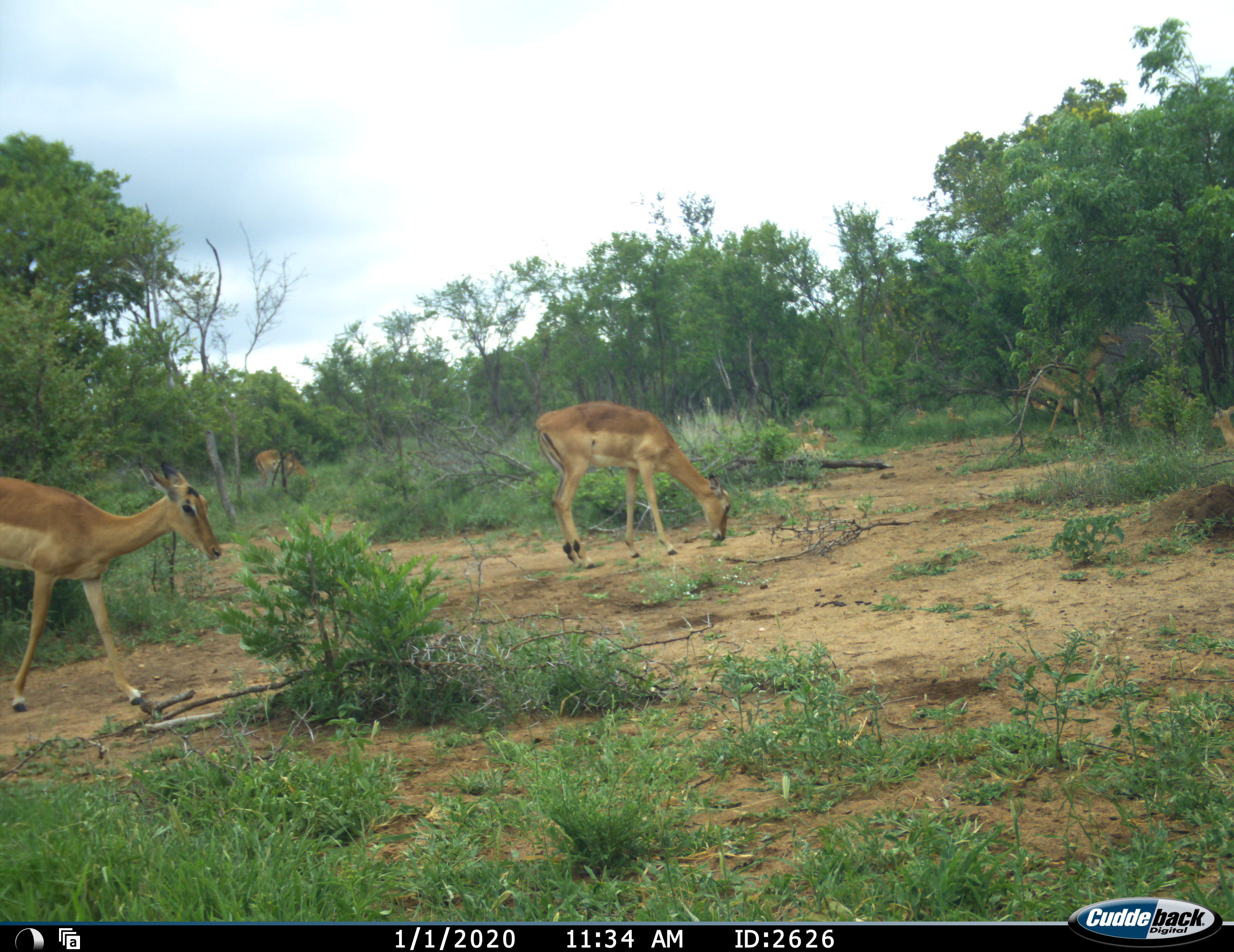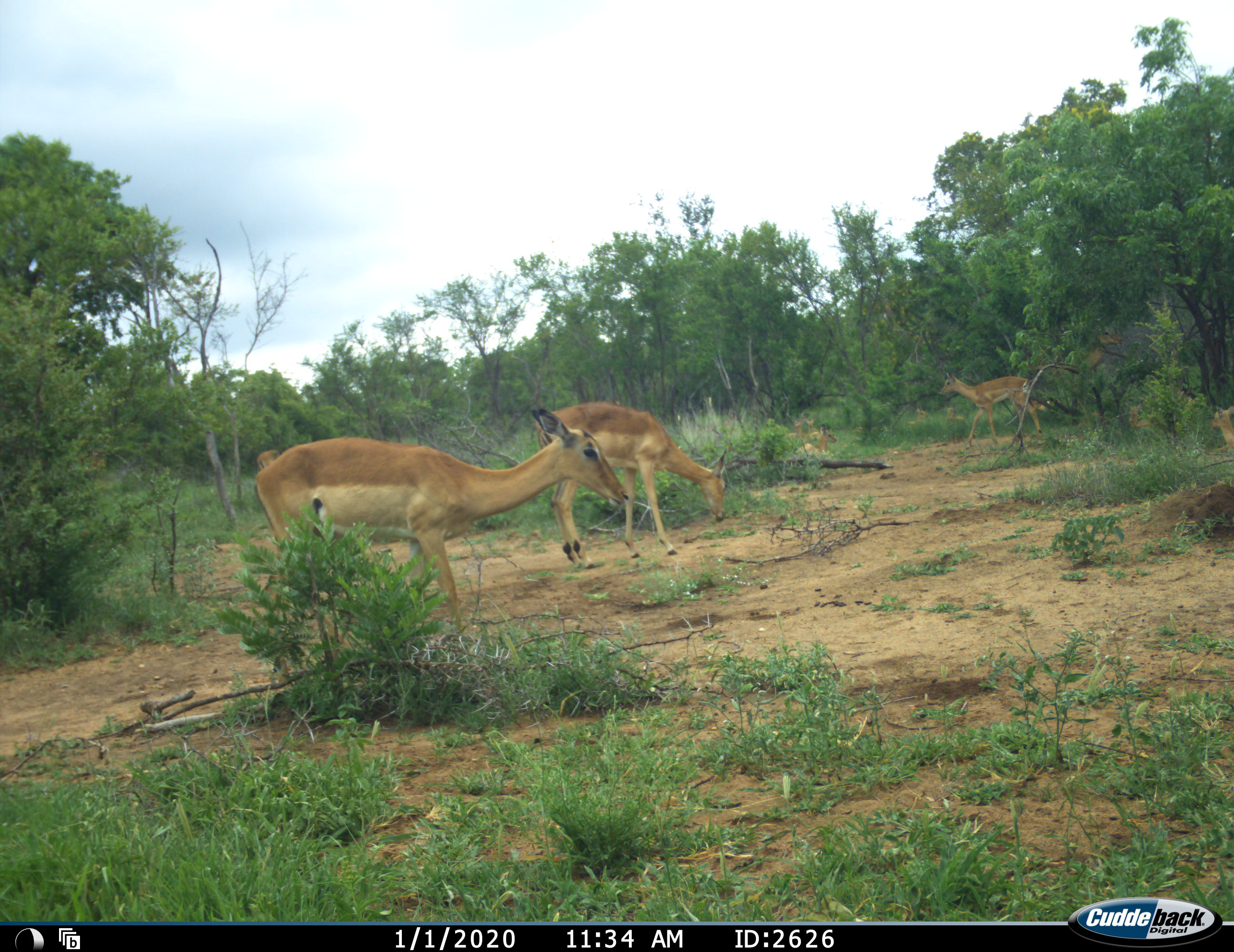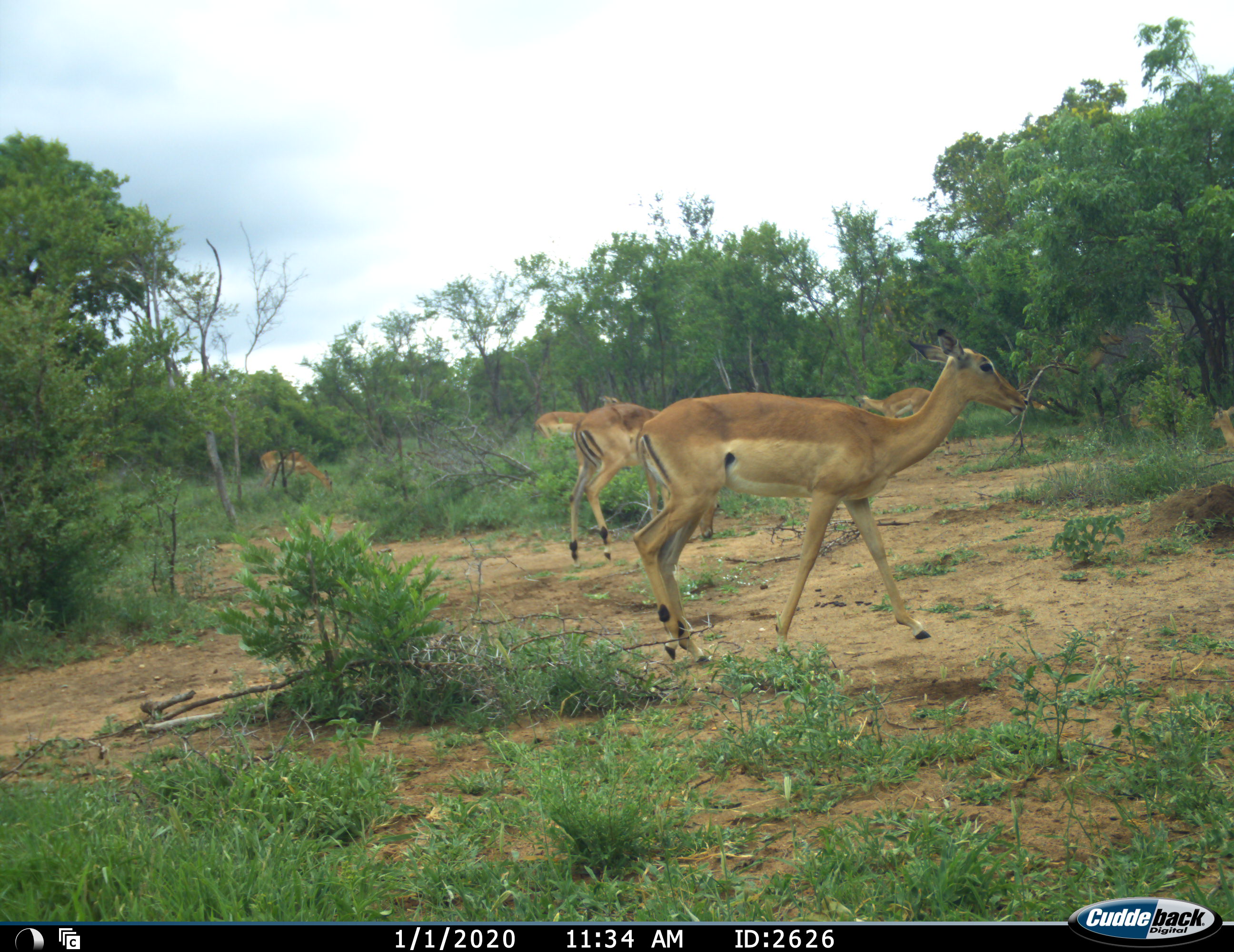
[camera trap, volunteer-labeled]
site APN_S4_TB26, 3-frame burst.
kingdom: Animalia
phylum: Chordata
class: Mammalia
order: Artiodactyla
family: Bovidae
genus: Aepyceros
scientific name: Aepyceros melampus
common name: impala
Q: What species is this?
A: Impala (Aepyceros melampus).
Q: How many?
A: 10.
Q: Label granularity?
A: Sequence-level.